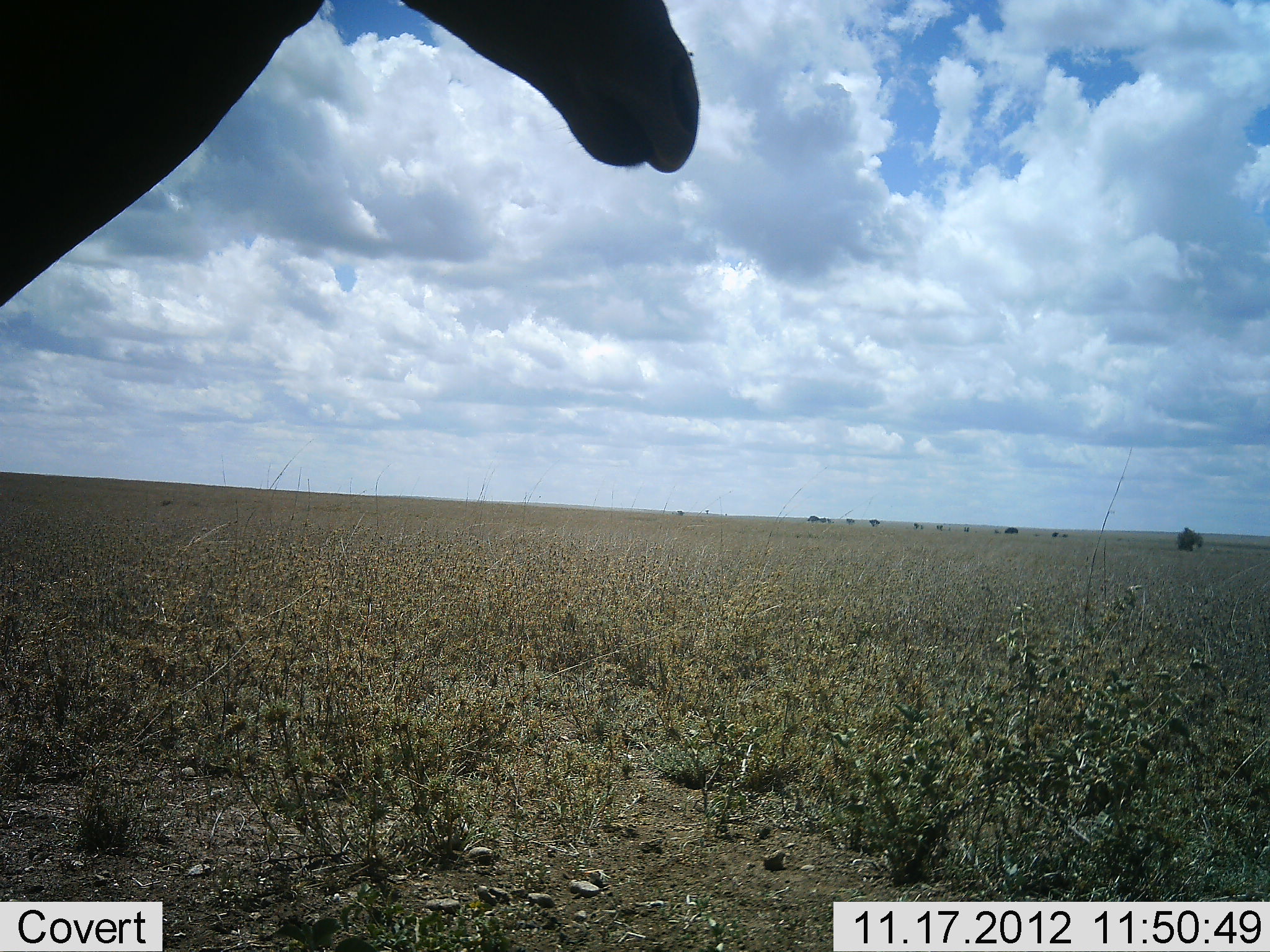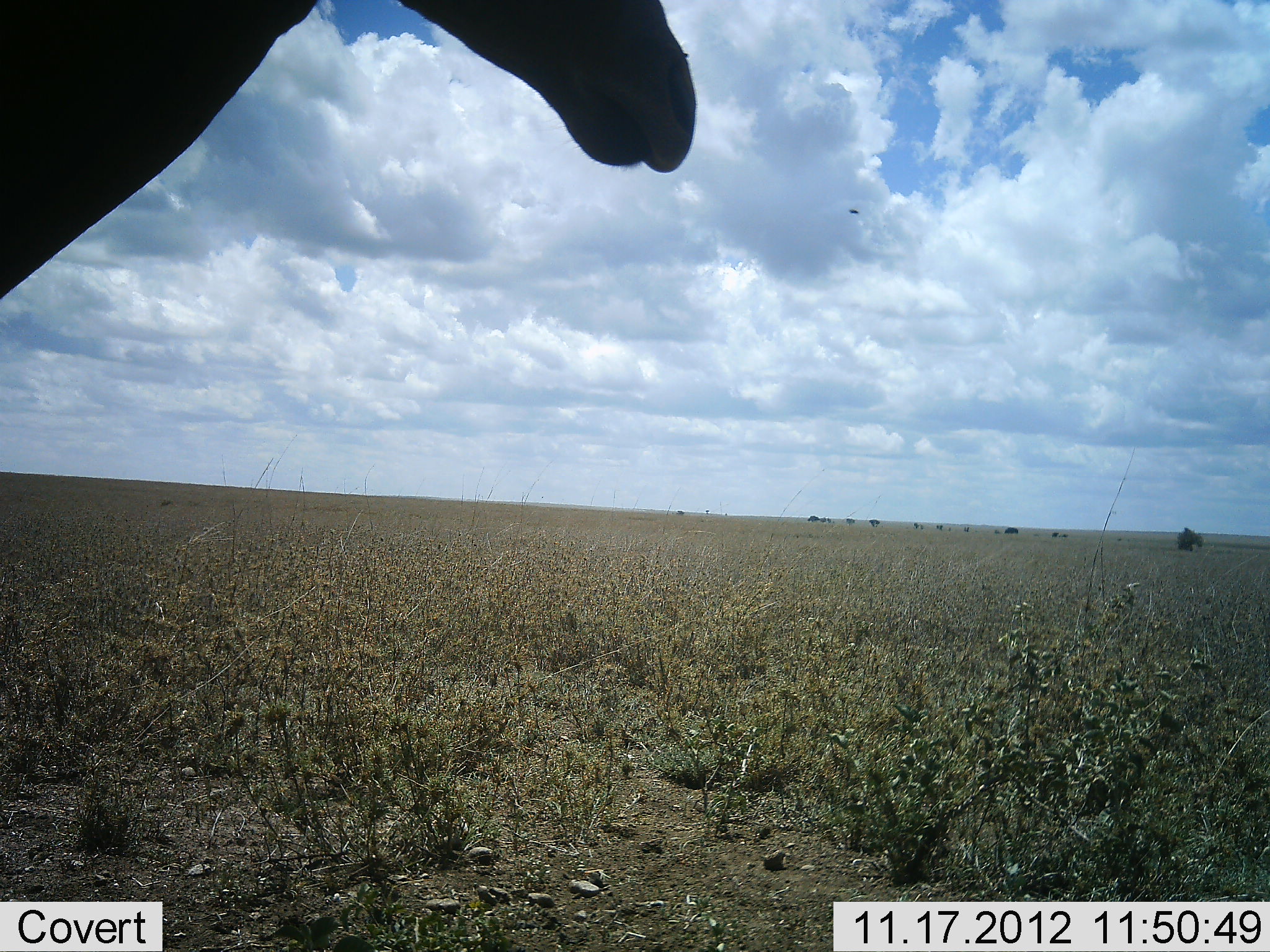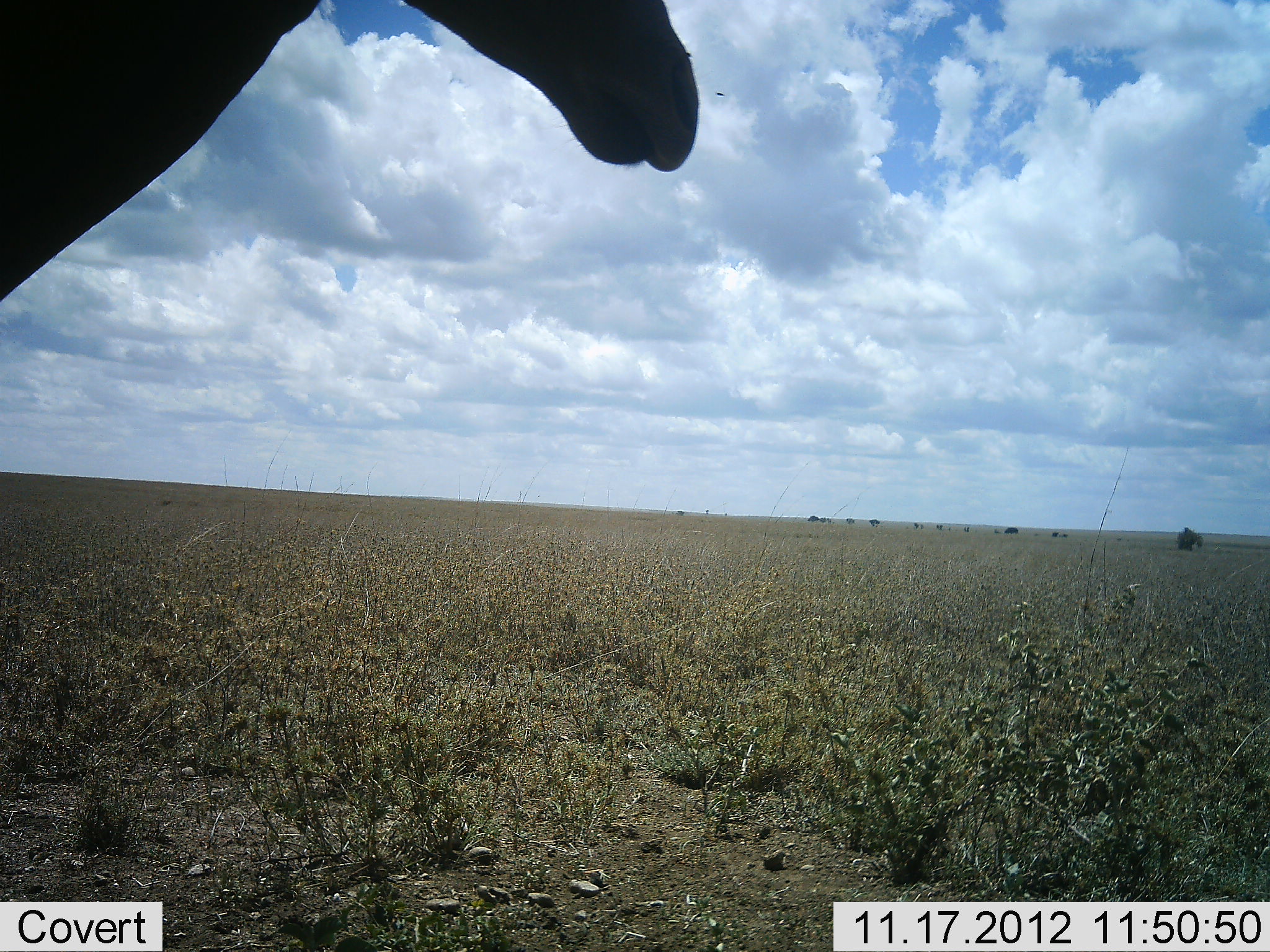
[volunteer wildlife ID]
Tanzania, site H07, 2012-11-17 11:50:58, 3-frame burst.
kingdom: Animalia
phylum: Chordata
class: Mammalia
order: Artiodactyla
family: Bovidae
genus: Alcelaphus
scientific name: Alcelaphus buselaphus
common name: hartebeest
Hartebeest (Alcelaphus buselaphus), count 1. Behavior (volunteer vote fractions): standing 100%, resting 0%, moving 0%, interacting 0%. Young present (vote fraction): 0%. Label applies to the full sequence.